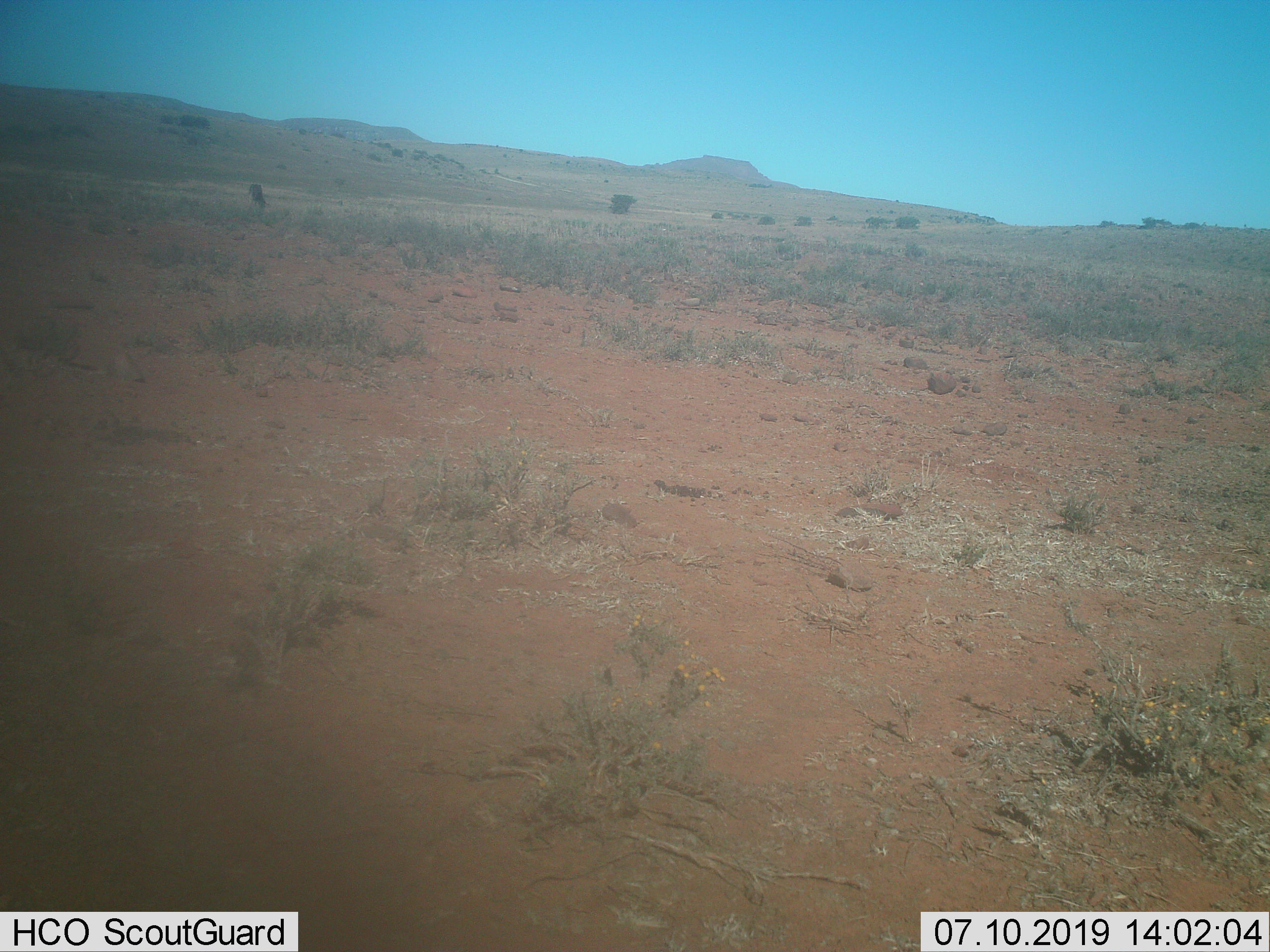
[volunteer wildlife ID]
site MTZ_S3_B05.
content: unidentified animal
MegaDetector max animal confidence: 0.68